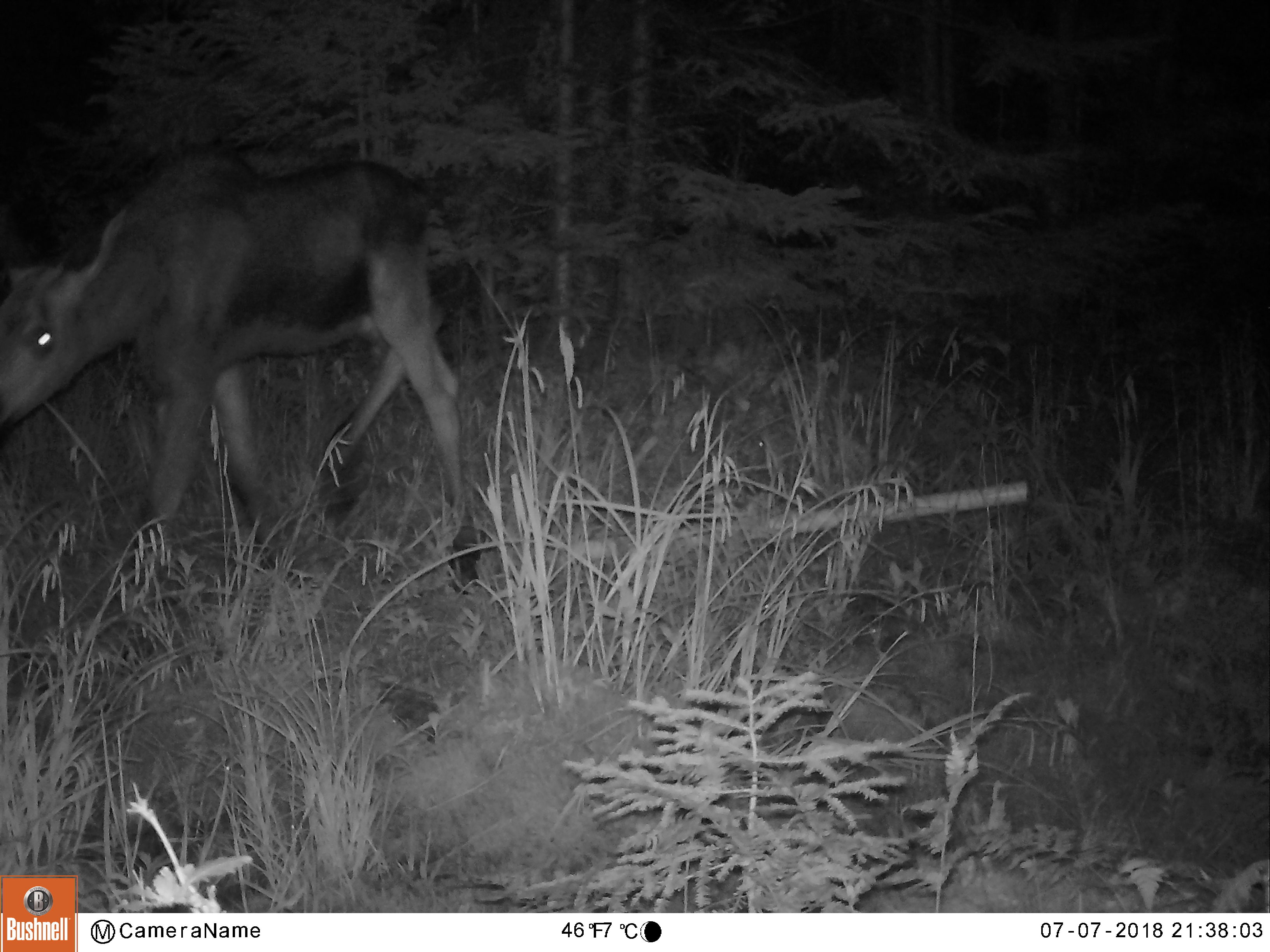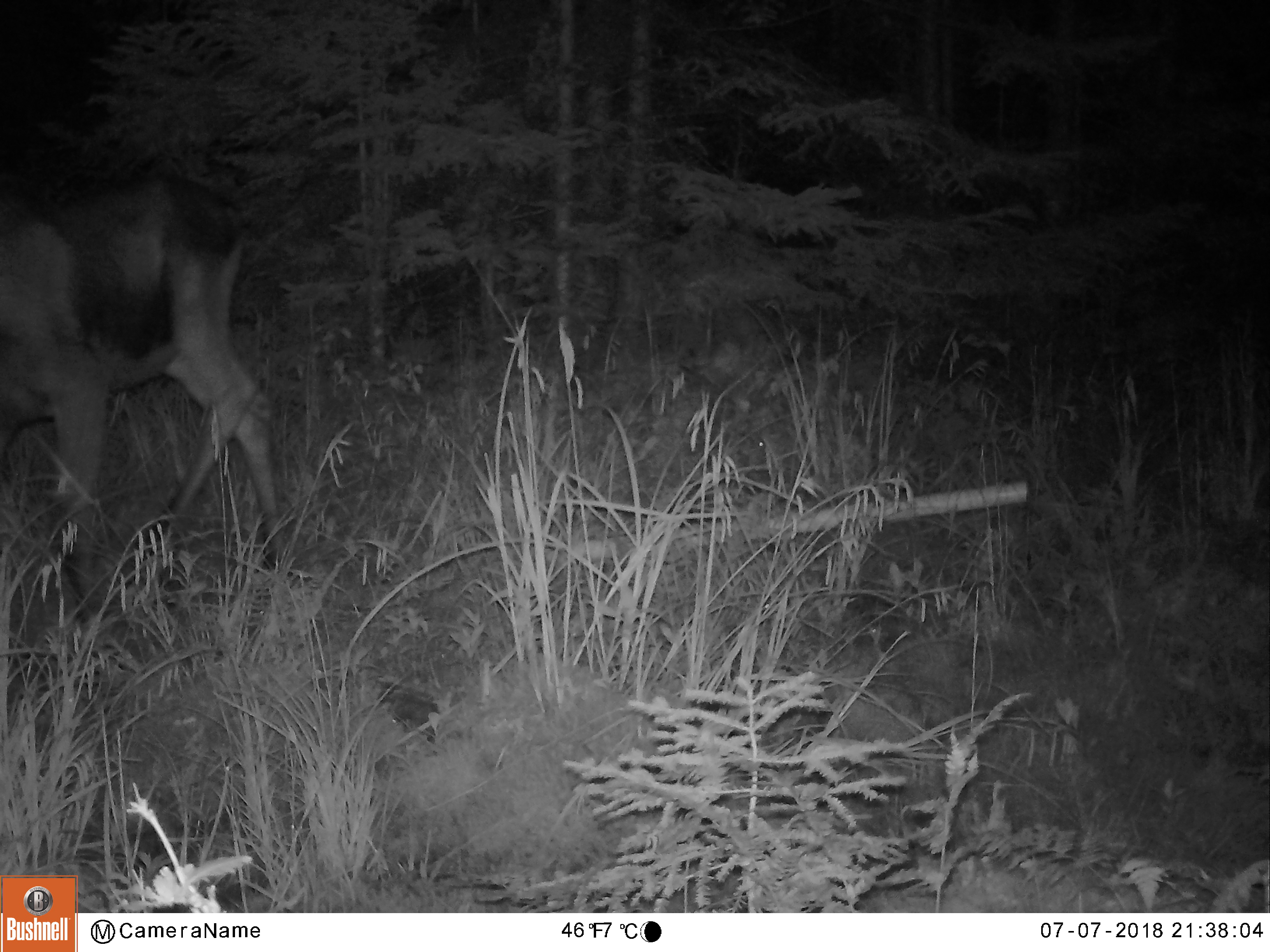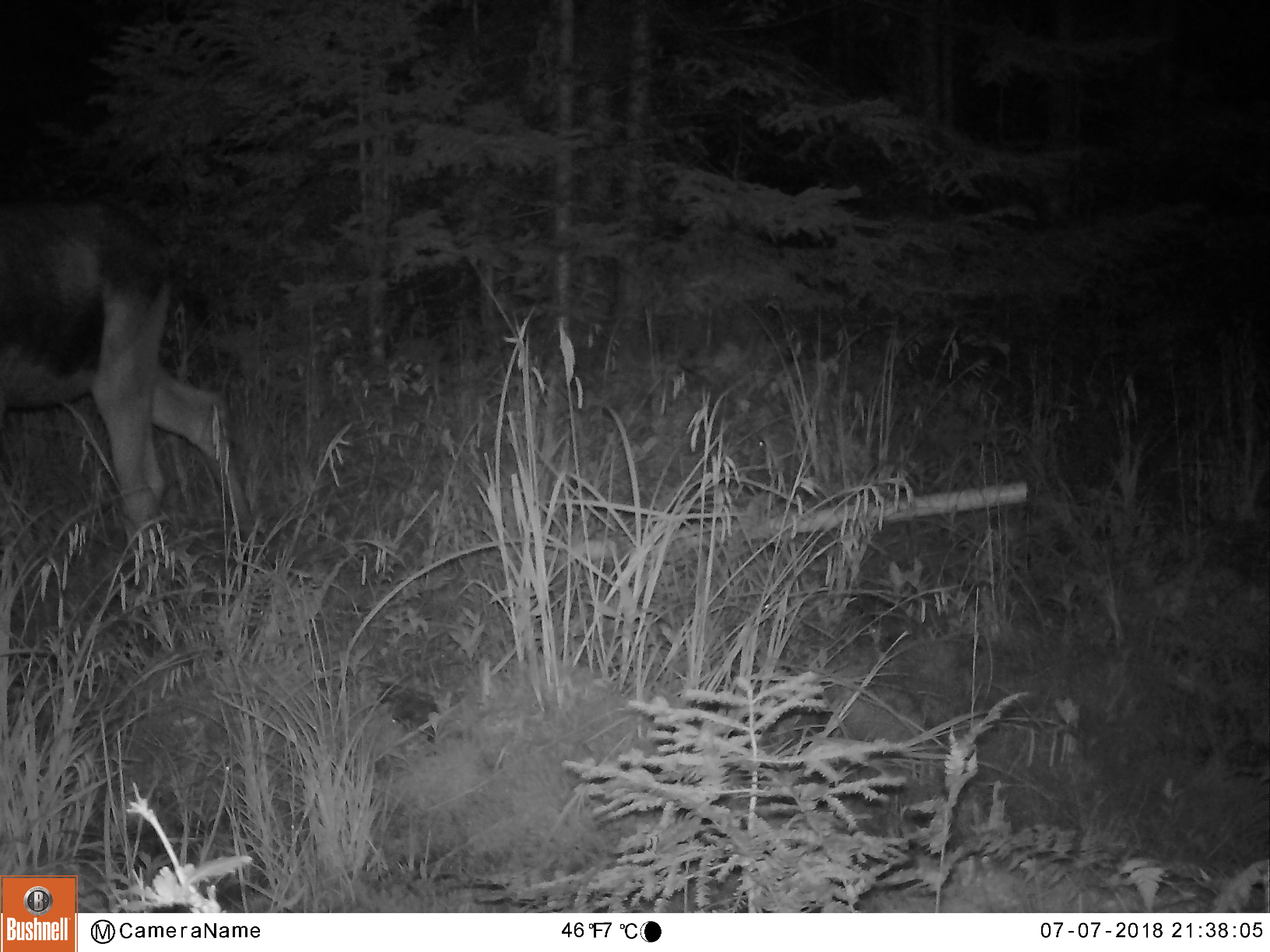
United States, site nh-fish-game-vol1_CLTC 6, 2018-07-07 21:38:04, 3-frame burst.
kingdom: Animalia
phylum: Chordata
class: Mammalia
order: Artiodactyla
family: Cervidae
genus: Alces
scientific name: Alces alces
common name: moose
Moose (Alces alces).